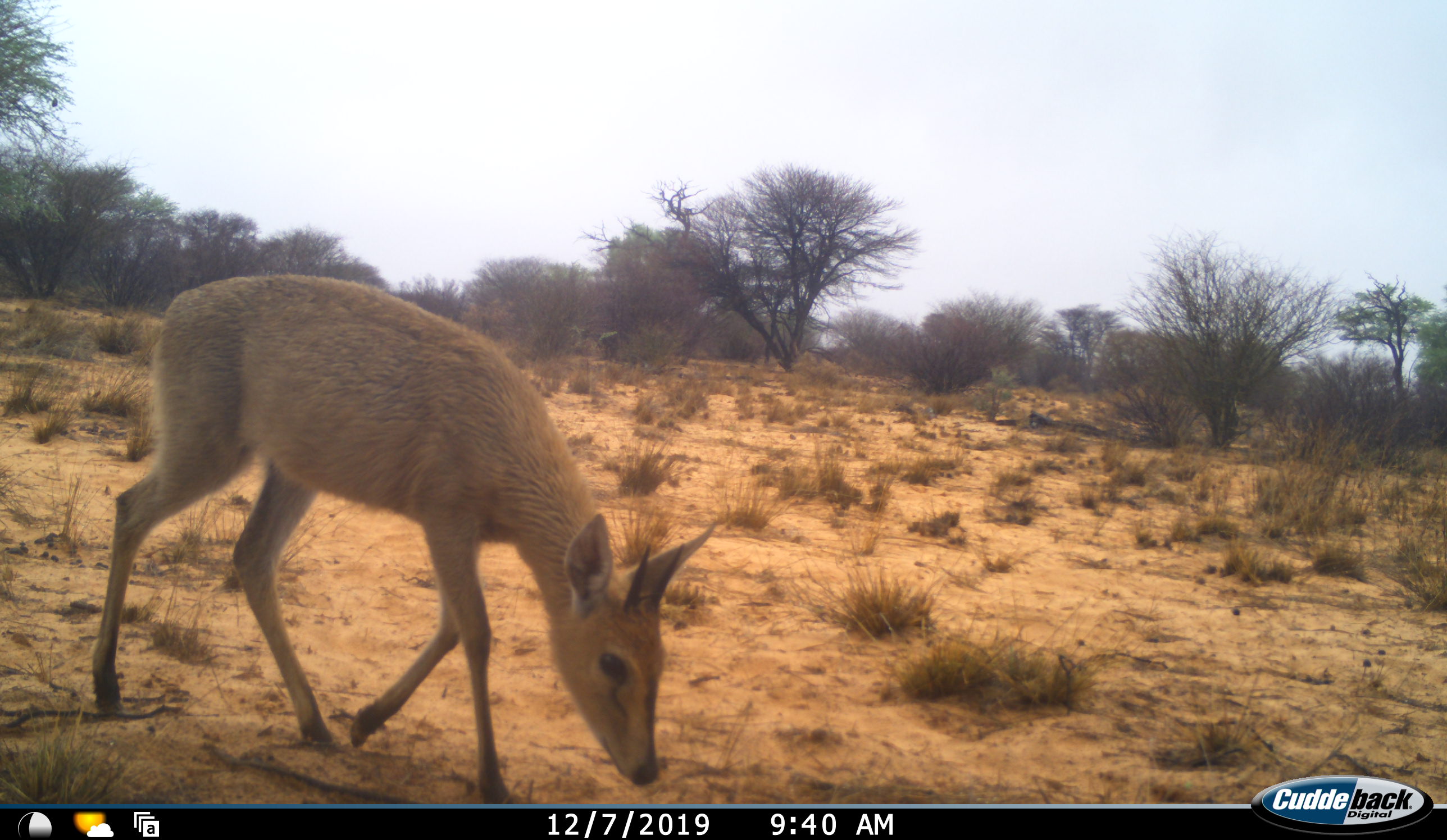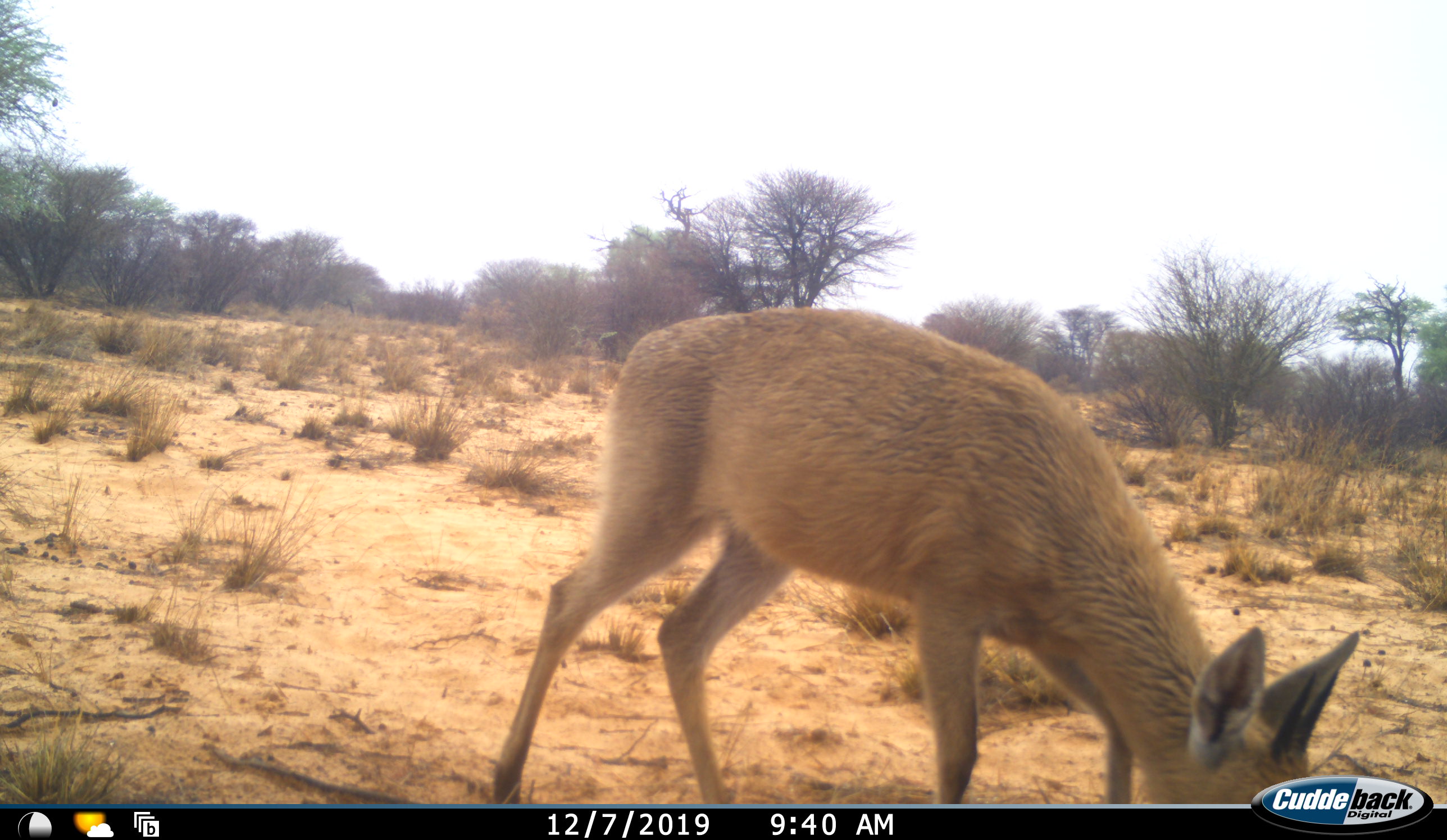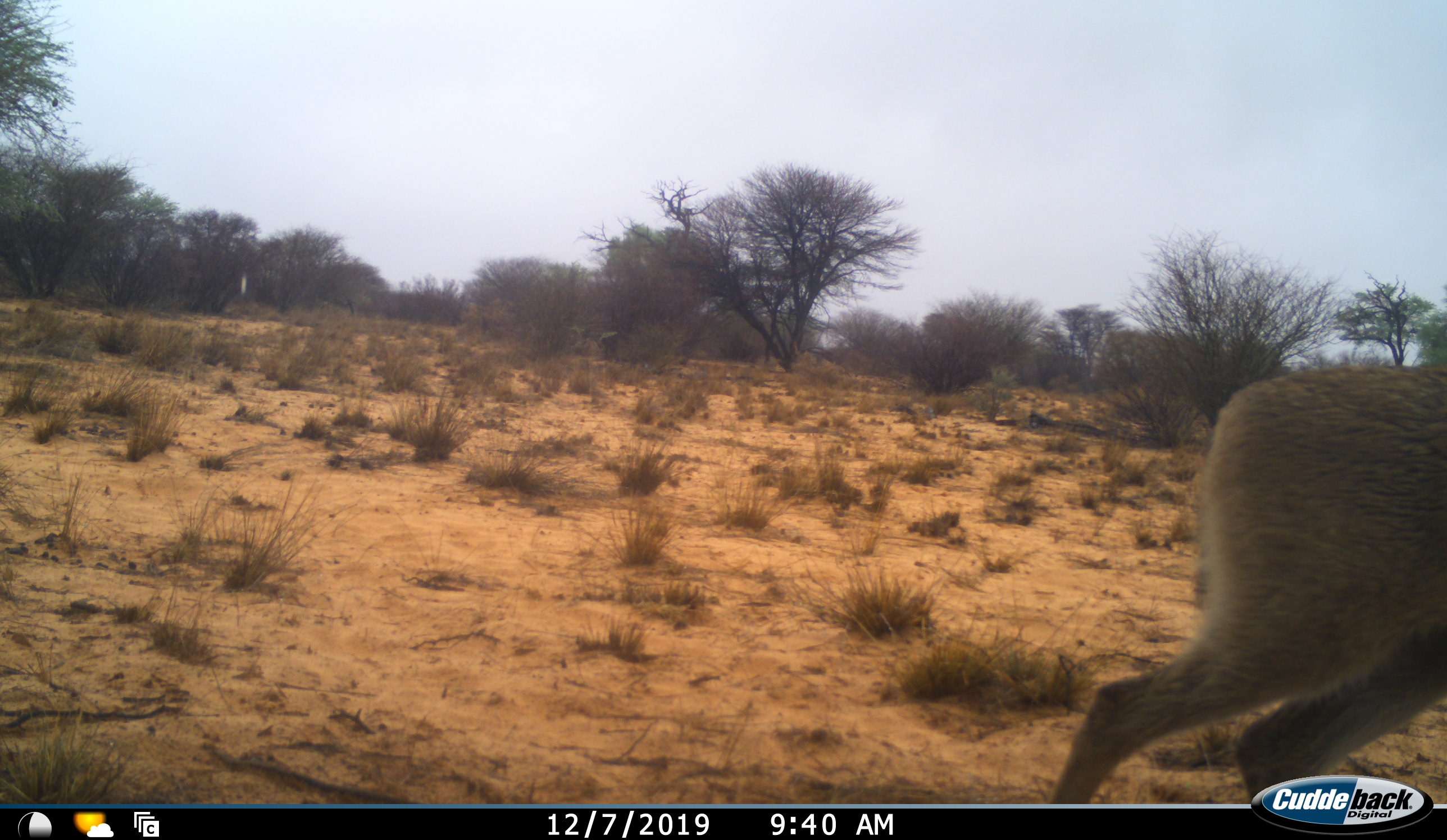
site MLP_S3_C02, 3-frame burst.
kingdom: Animalia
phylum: Chordata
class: Mammalia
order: Artiodactyla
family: Bovidae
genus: Sylvicapra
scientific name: Sylvicapra grimmia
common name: common duiker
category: duikercommongrey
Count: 1.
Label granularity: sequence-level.